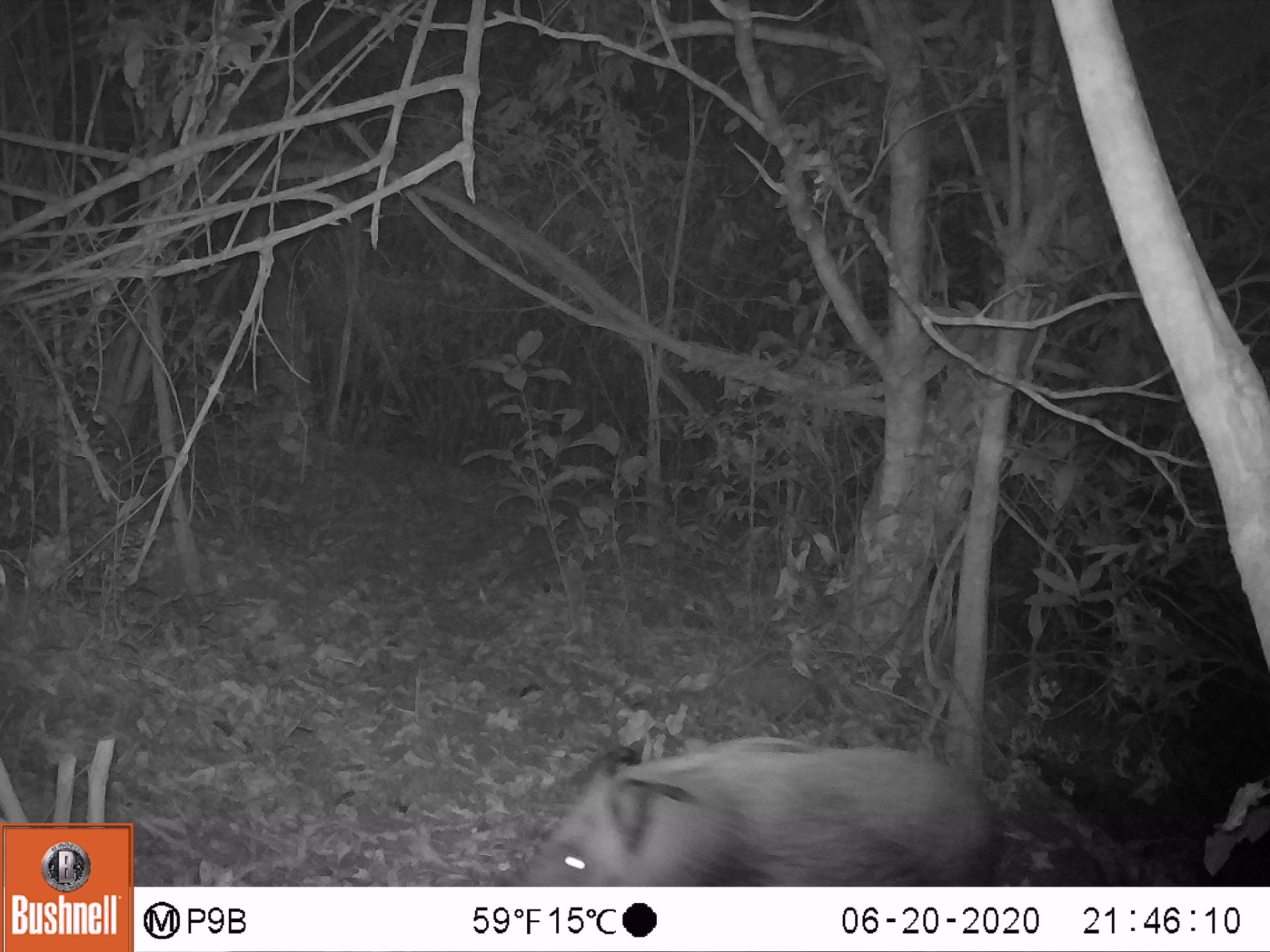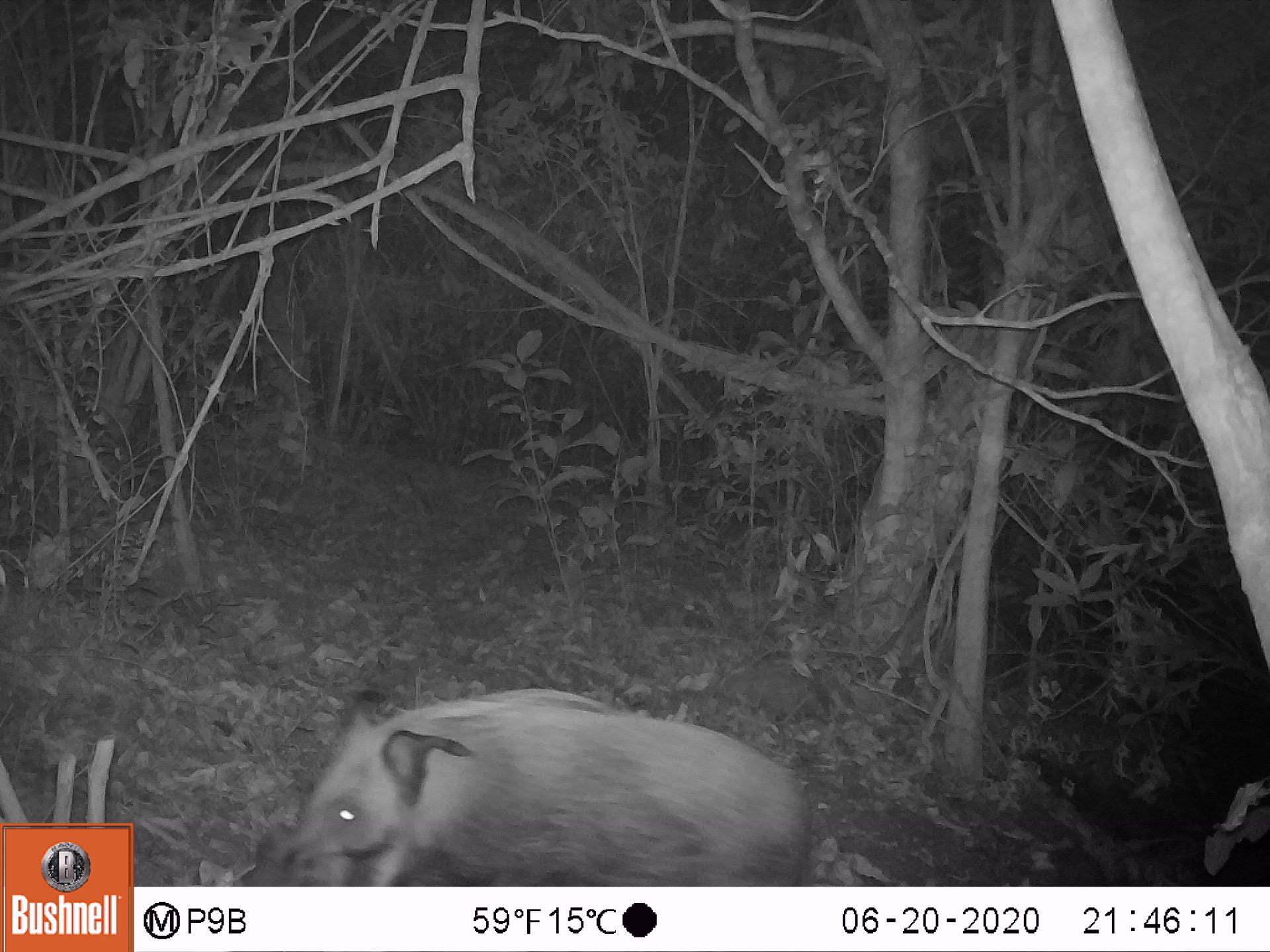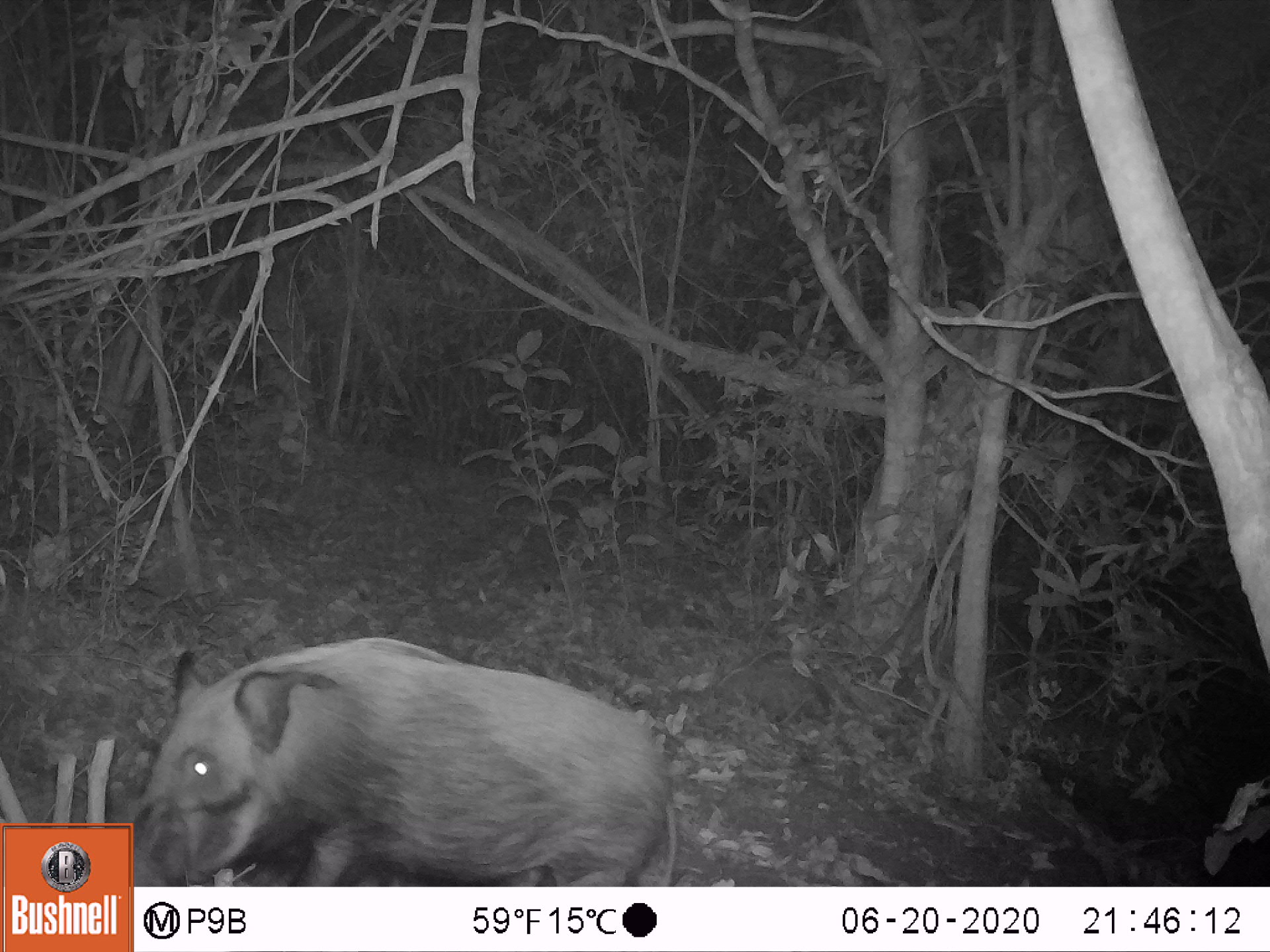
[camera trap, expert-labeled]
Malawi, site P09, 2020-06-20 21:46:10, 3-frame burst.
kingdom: Animalia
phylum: Chordata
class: Mammalia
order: Artiodactyla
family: Suidae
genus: Potamochoerus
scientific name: Potamochoerus larvatus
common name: bushpig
Bushpig (Potamochoerus larvatus), count 1.